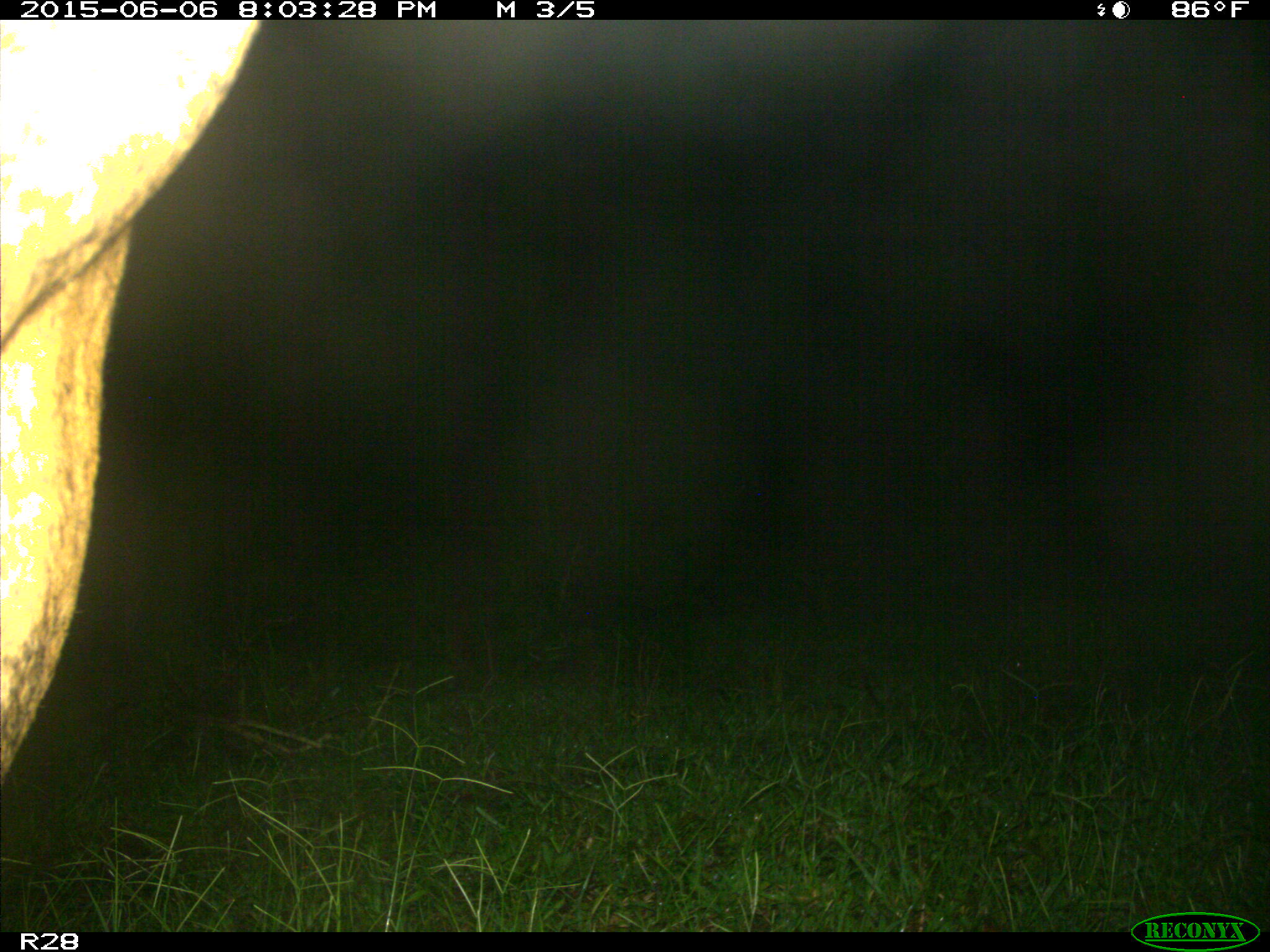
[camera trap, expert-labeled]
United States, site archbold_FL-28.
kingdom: Animalia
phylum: Chordata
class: Mammalia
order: Artiodactyla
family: Bovidae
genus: Bos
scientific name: Bos taurus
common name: domestic cow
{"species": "Bos taurus (domestic cow)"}